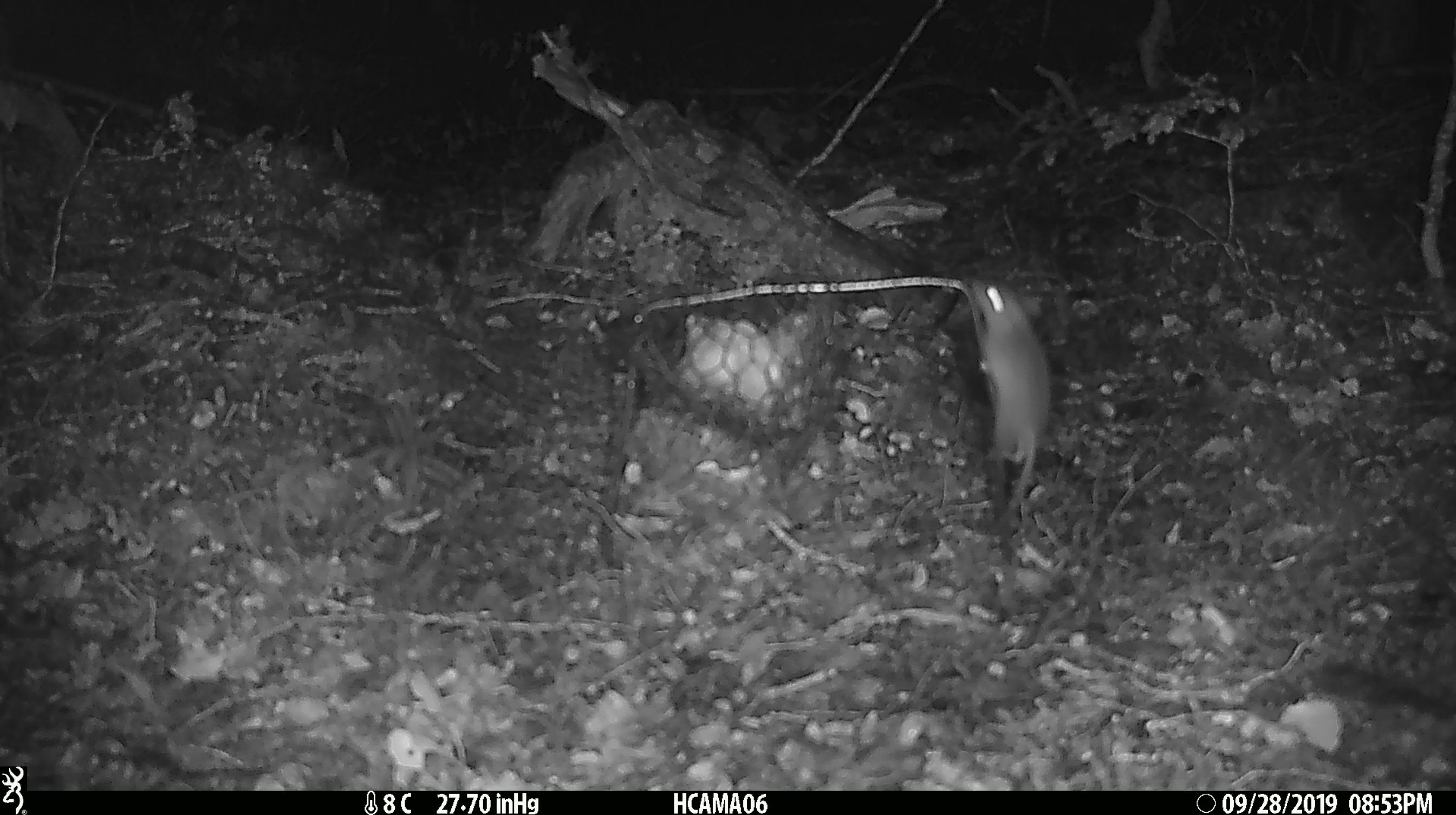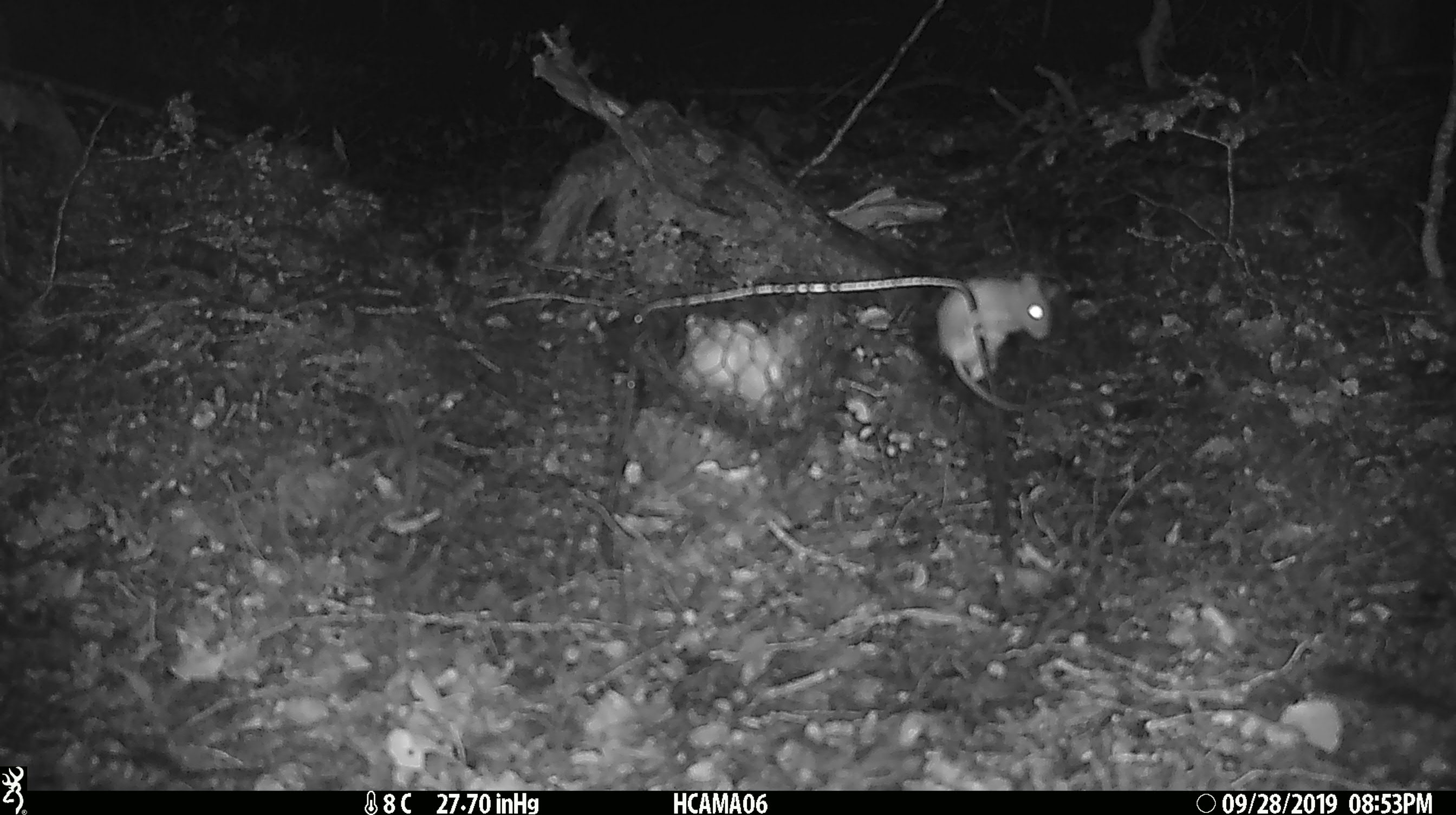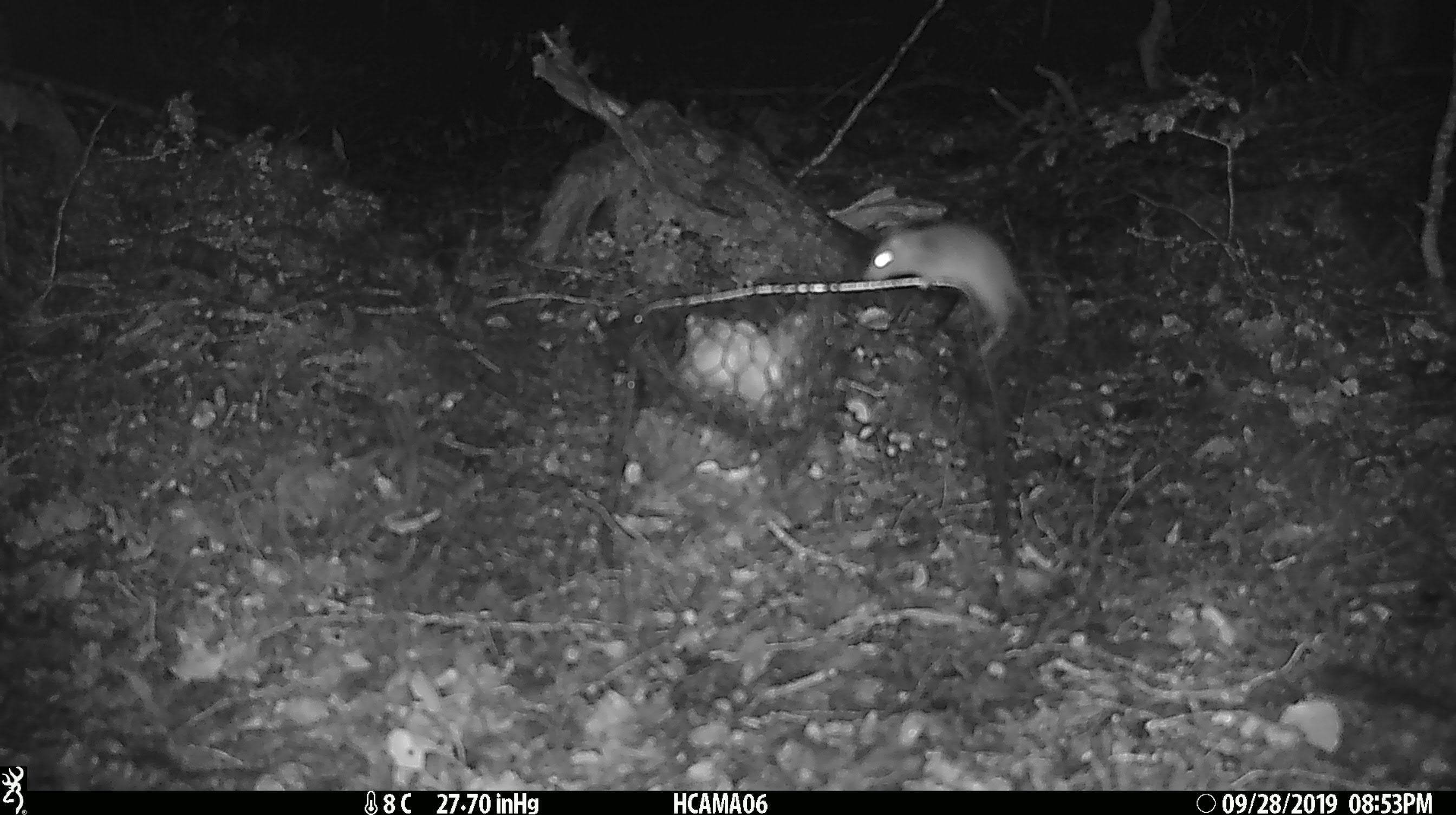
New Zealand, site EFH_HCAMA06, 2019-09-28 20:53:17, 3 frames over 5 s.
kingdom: Animalia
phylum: Chordata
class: Mammalia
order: Rodentia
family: Muridae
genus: Mus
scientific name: Mus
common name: mouse